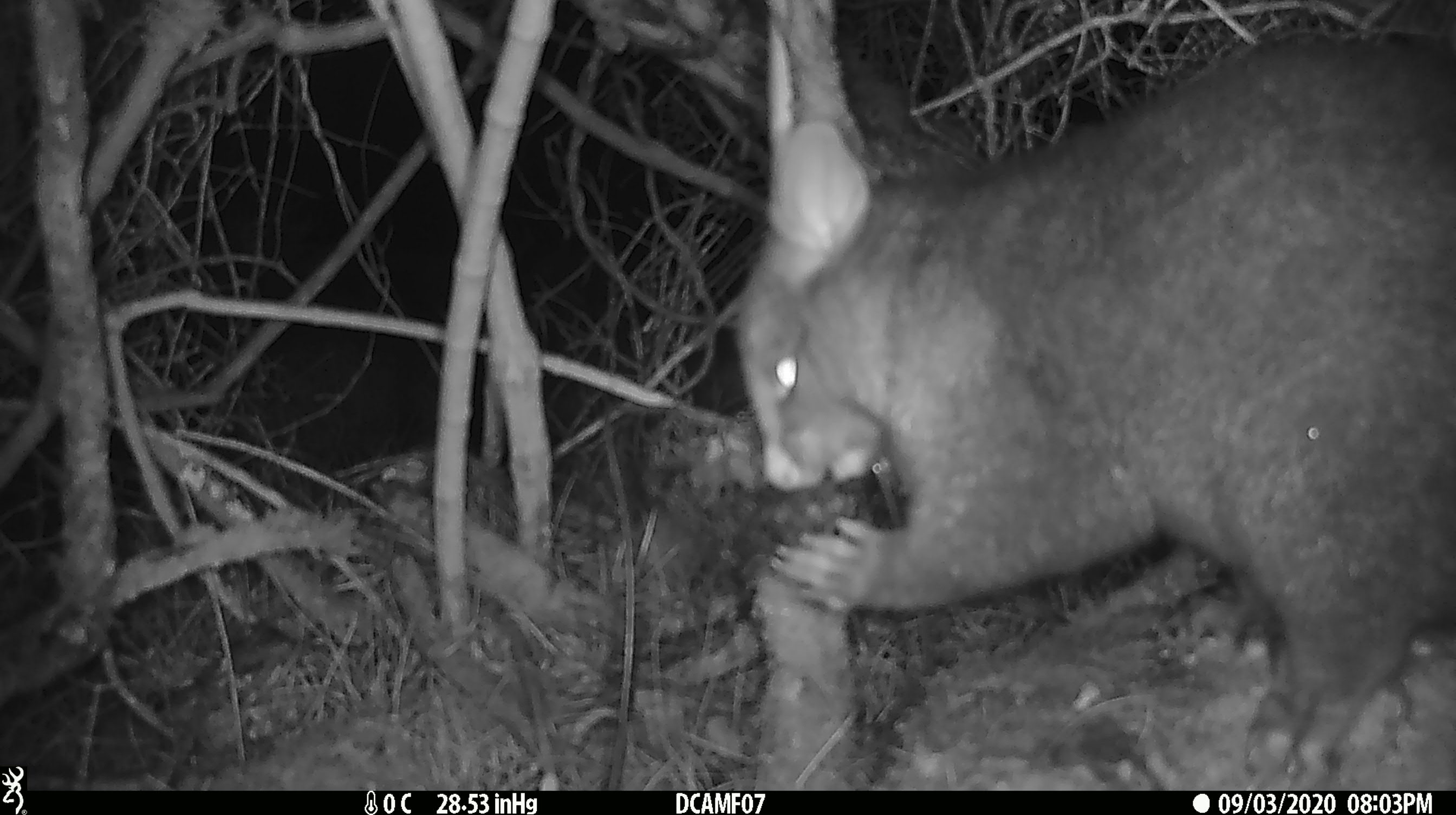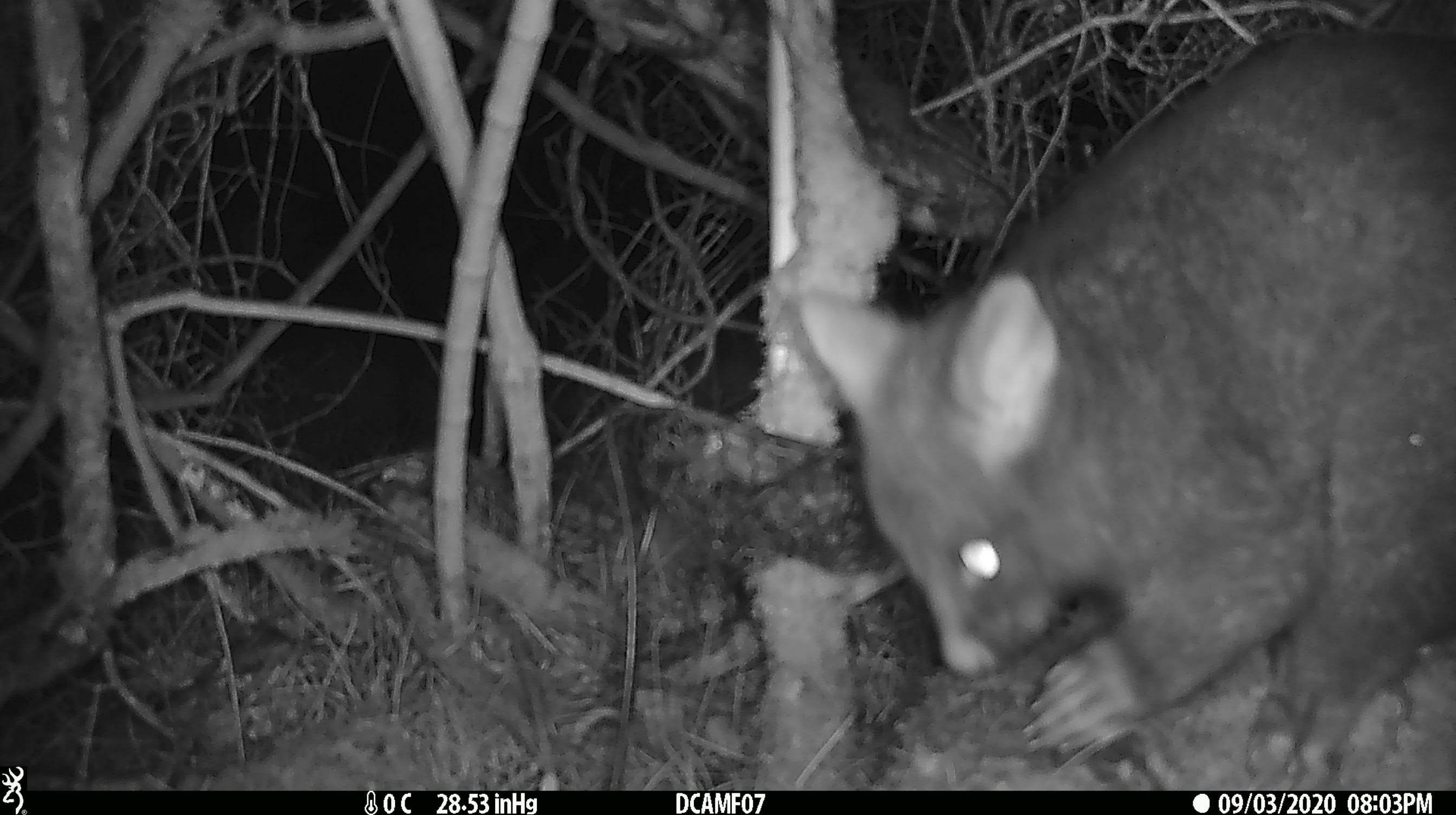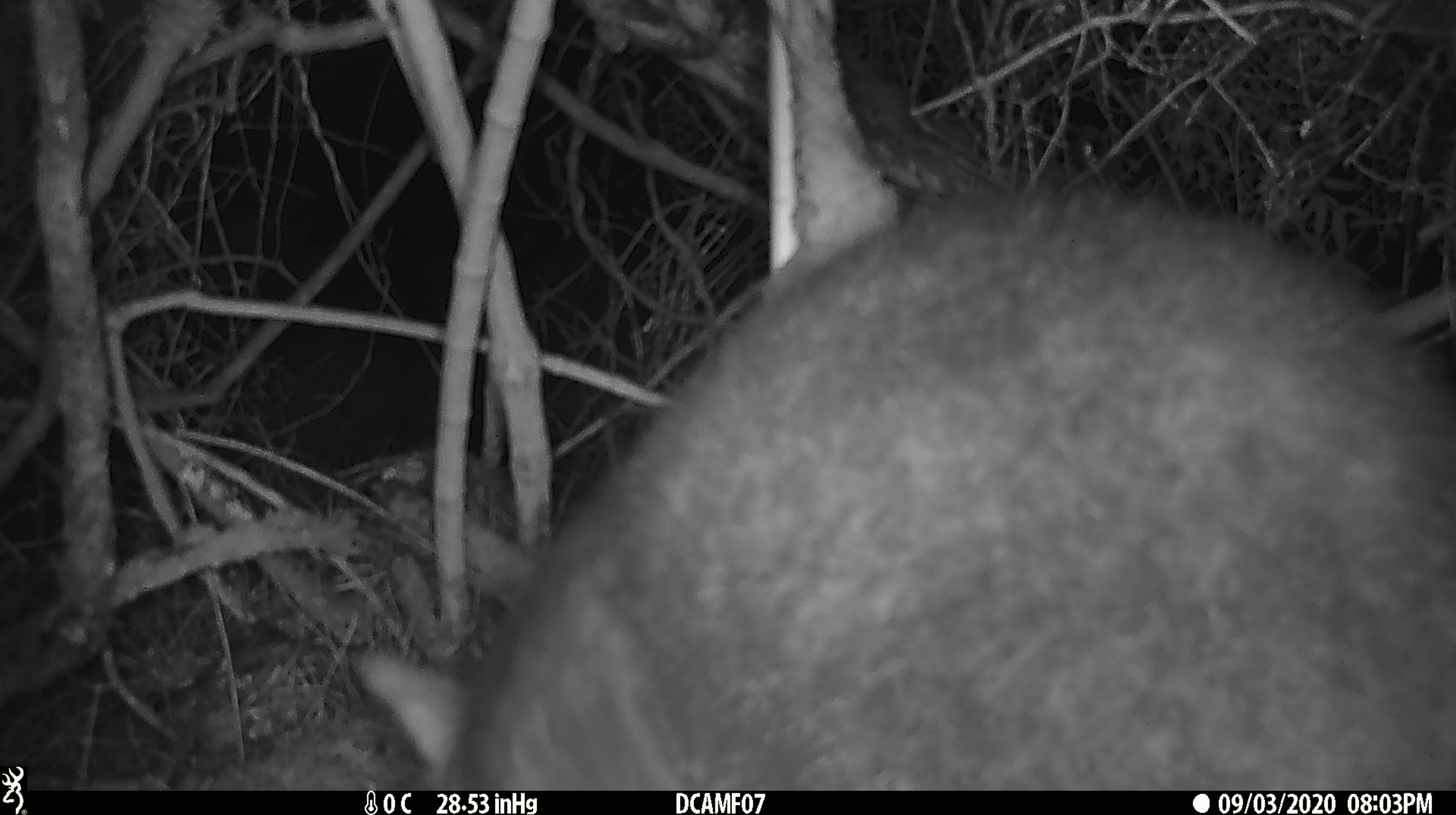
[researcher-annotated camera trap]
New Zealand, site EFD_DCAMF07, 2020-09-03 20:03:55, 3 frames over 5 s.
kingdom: Animalia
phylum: Chordata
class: Mammalia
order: Diprotodontia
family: Phalangeridae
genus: Trichosurus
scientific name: Trichosurus vulpecula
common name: common brushtail possum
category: possum